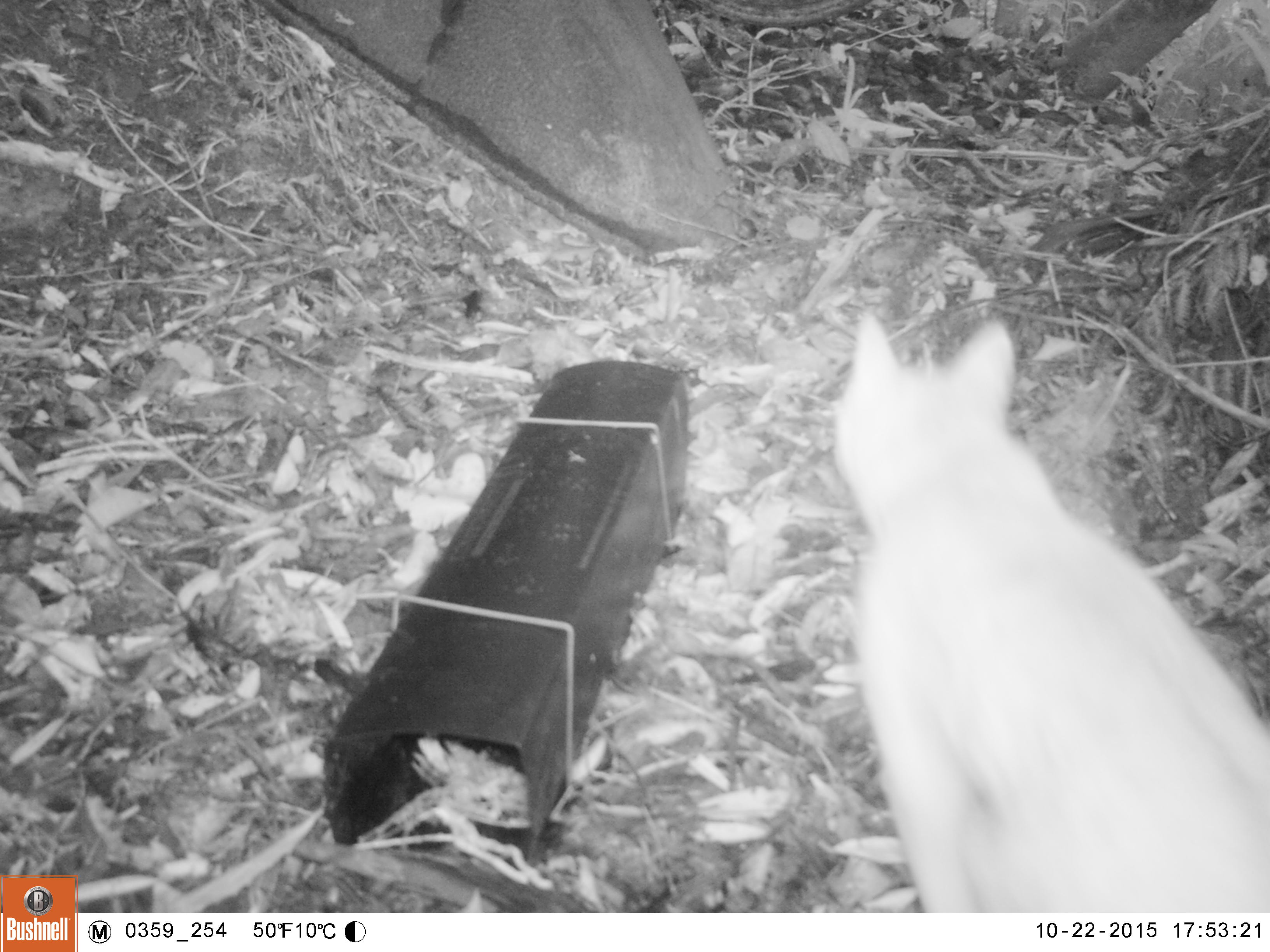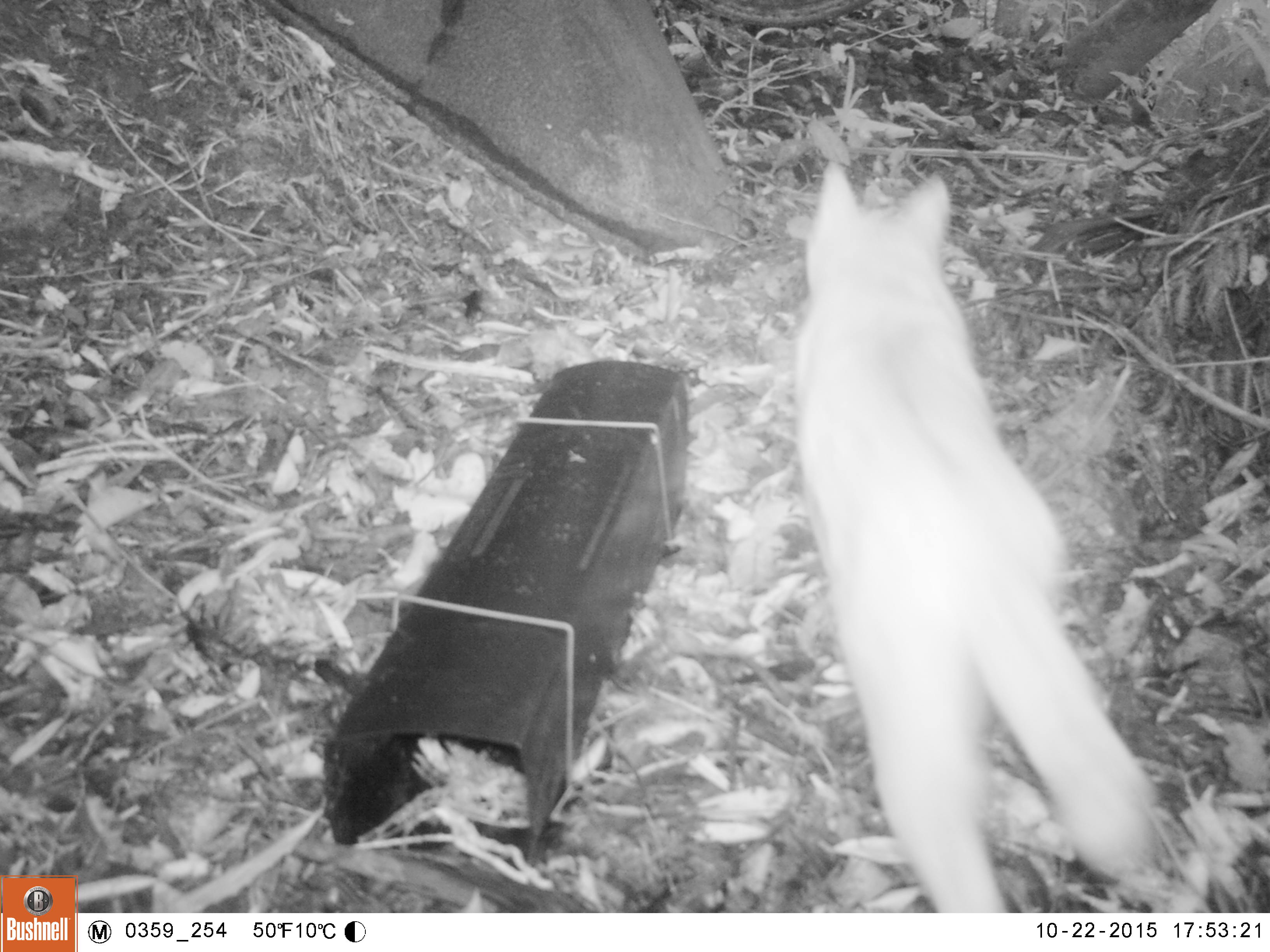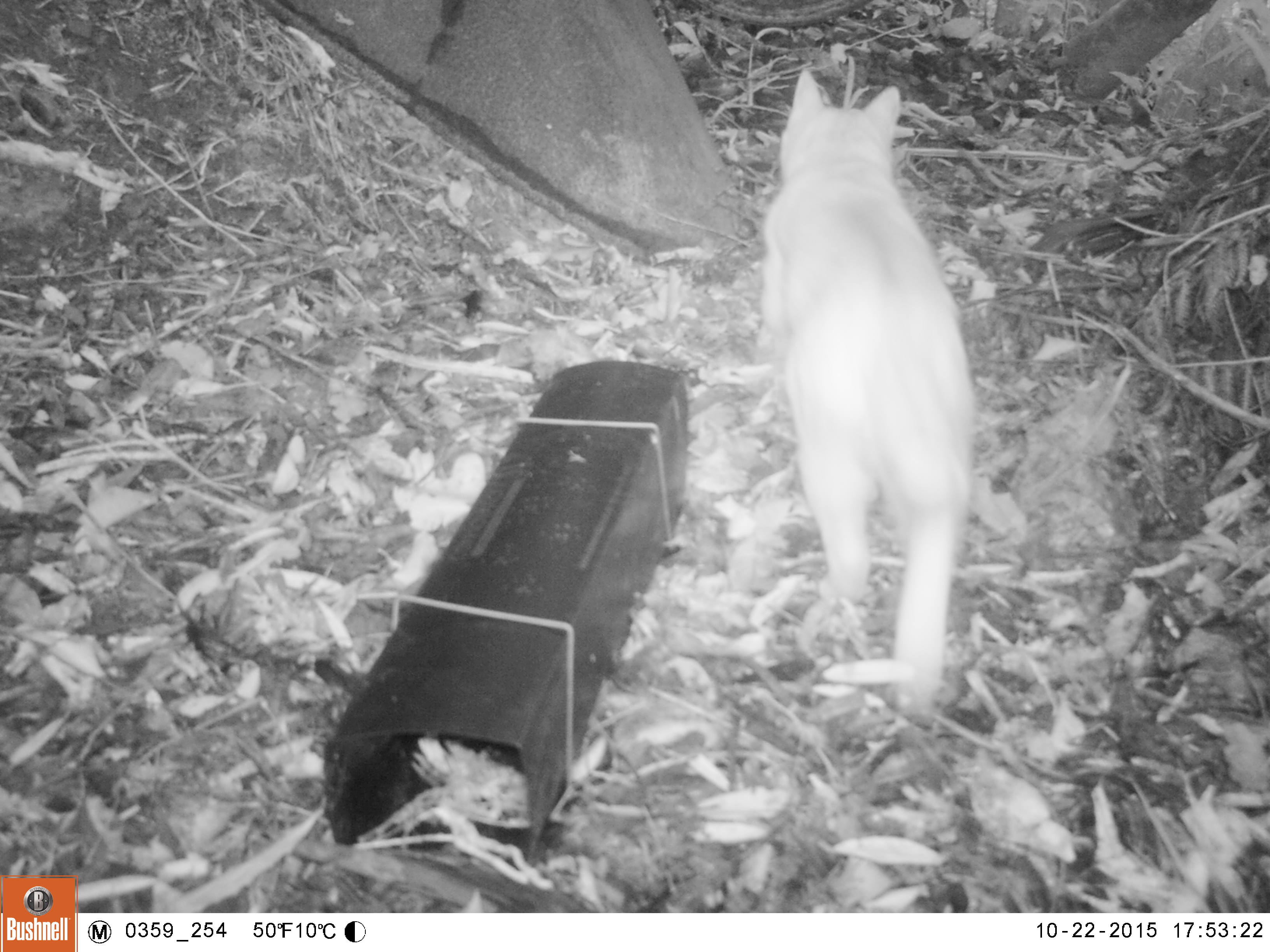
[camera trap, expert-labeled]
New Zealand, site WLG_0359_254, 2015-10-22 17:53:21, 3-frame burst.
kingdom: Animalia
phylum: Chordata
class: Mammalia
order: Carnivora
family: Felidae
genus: Felis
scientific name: Felis catus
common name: domestic cat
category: cat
Cat (domestic cat) (Felis catus).